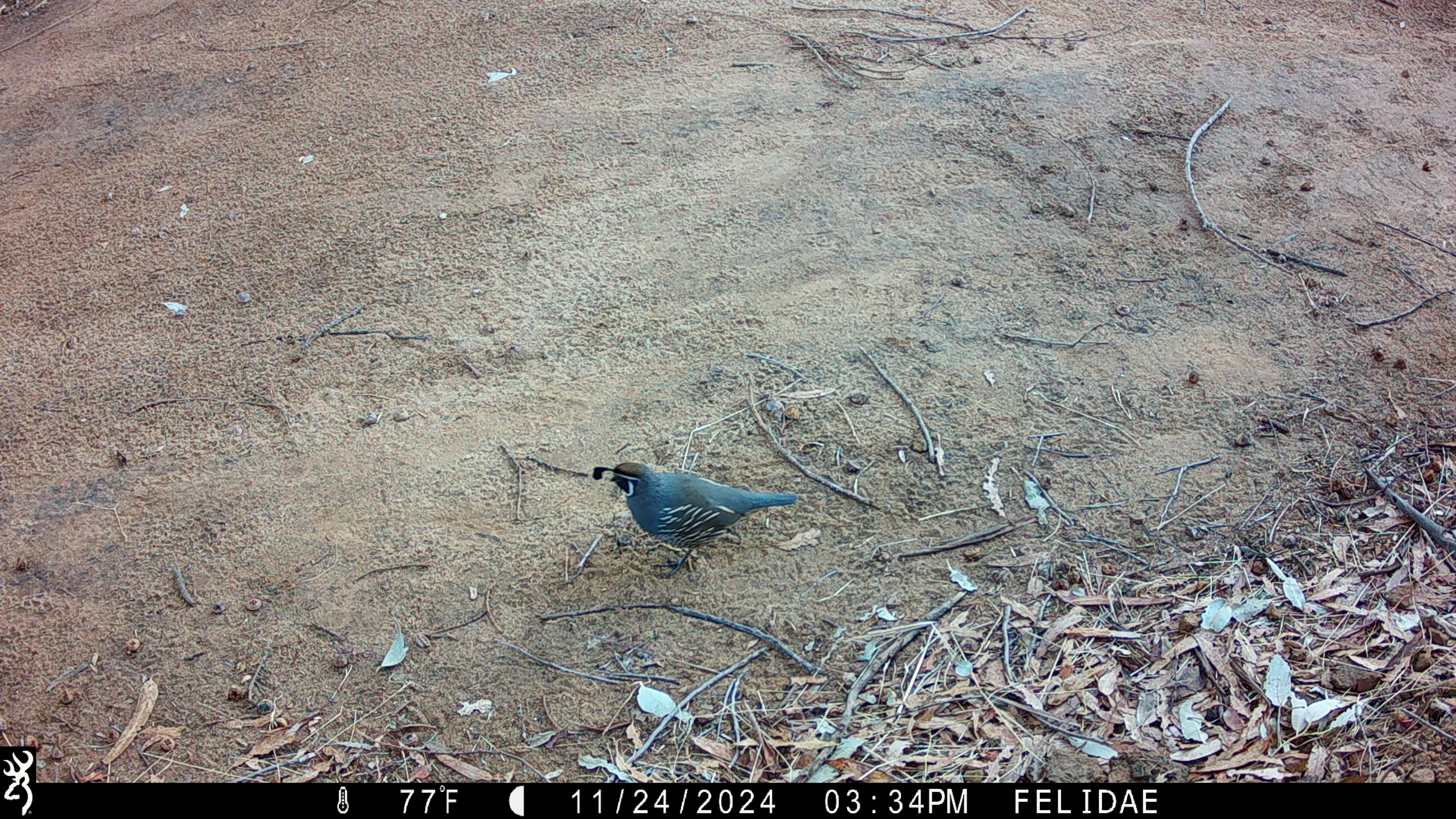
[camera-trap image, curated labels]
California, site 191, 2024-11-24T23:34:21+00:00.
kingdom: Animalia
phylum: Chordata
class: Aves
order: Galliformes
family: Odontophoridae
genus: Callipepla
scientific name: Callipepla californica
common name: california quail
California quail (Callipepla californica).